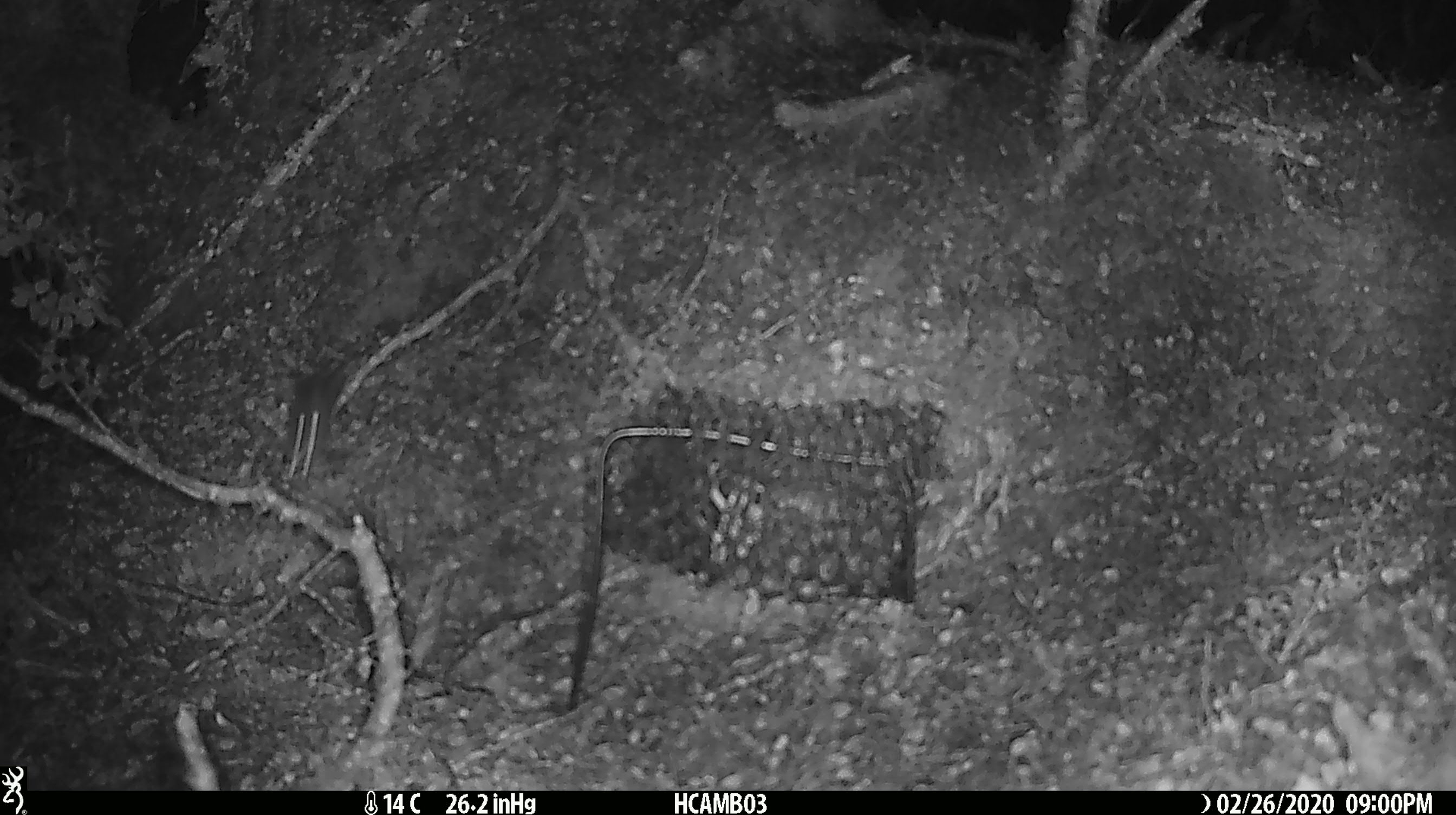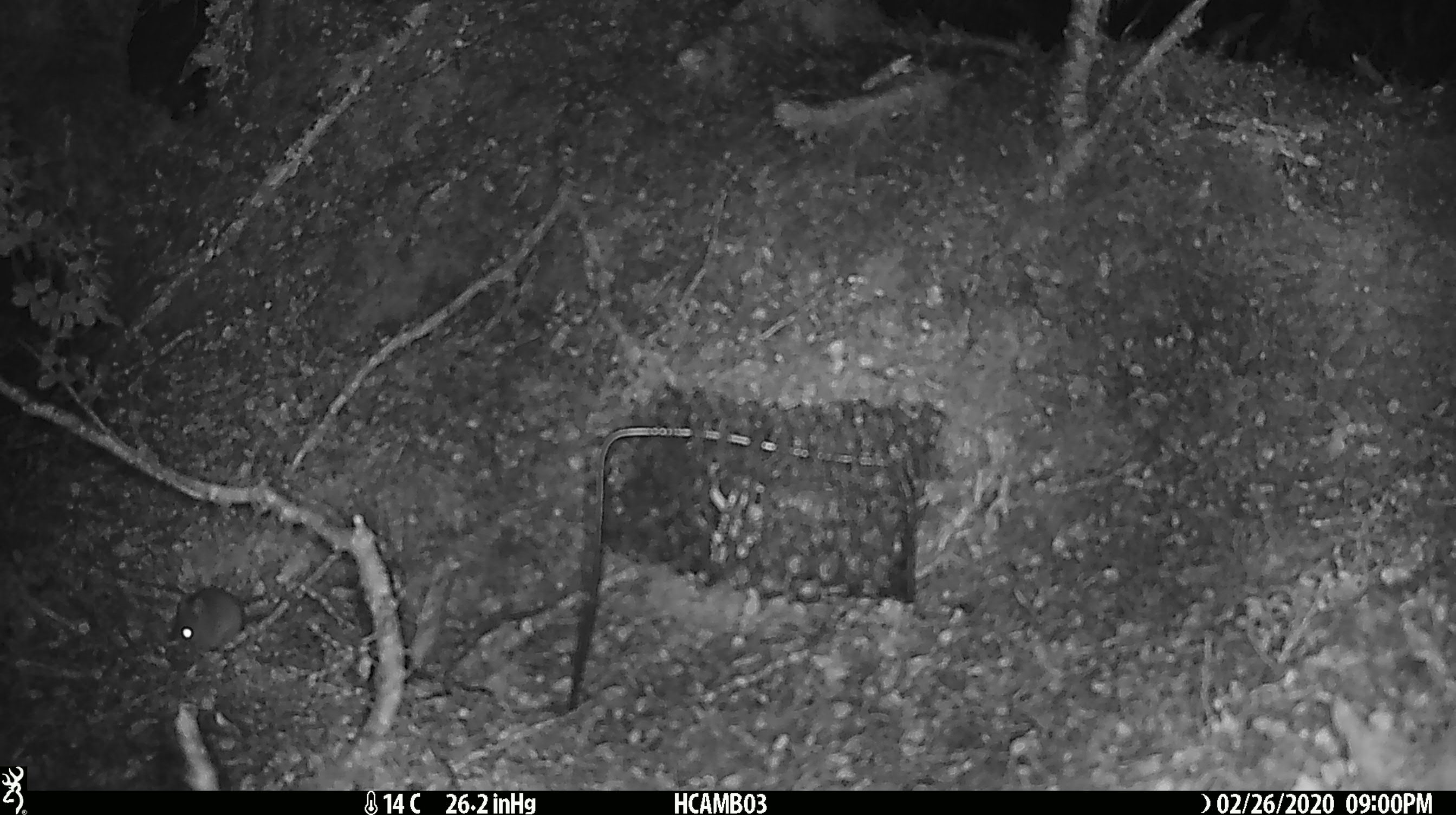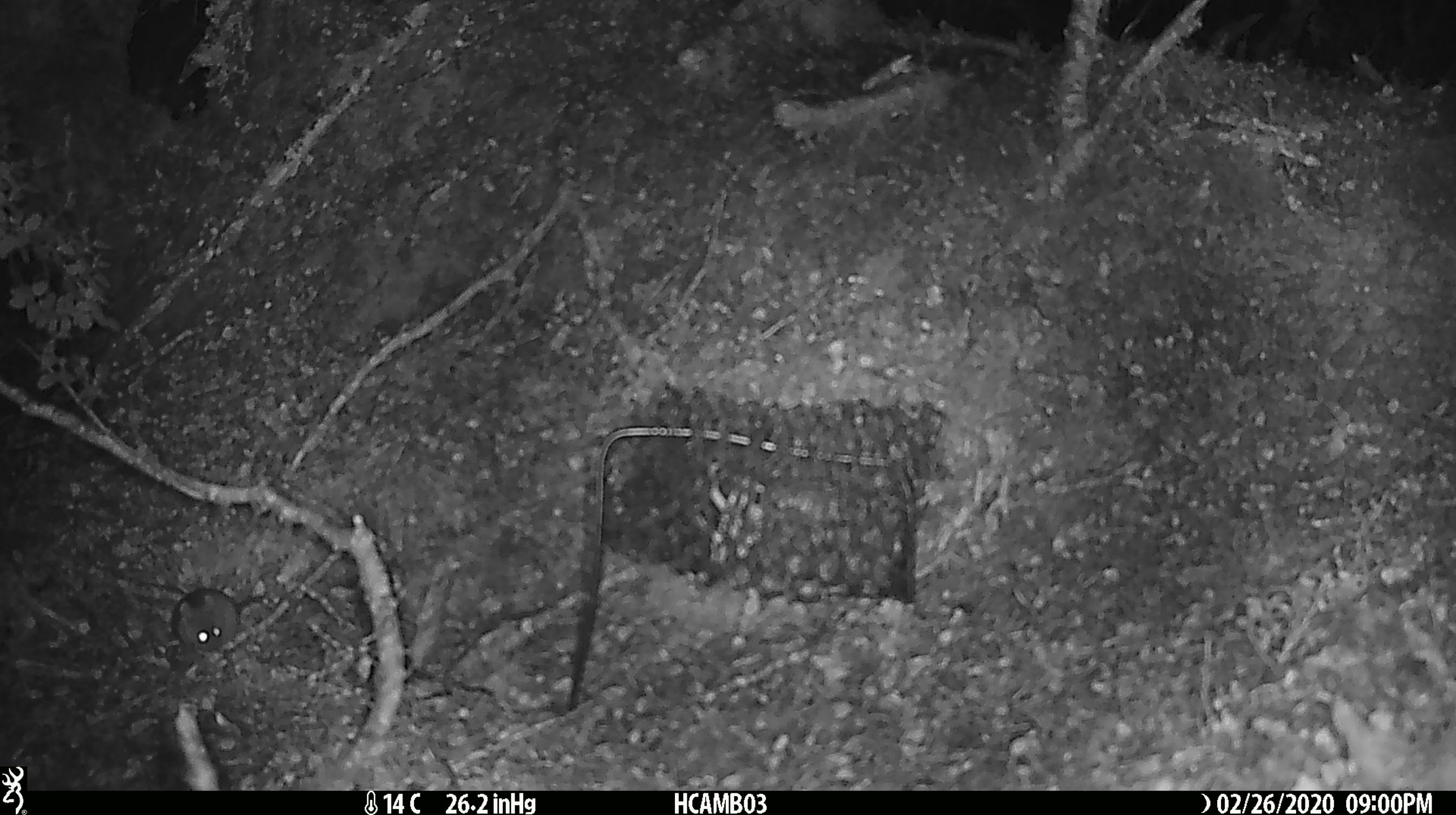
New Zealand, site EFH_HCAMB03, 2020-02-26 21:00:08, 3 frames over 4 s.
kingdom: Animalia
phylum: Chordata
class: Mammalia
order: Rodentia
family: Muridae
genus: Mus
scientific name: Mus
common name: mouse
Mouse (Mus).